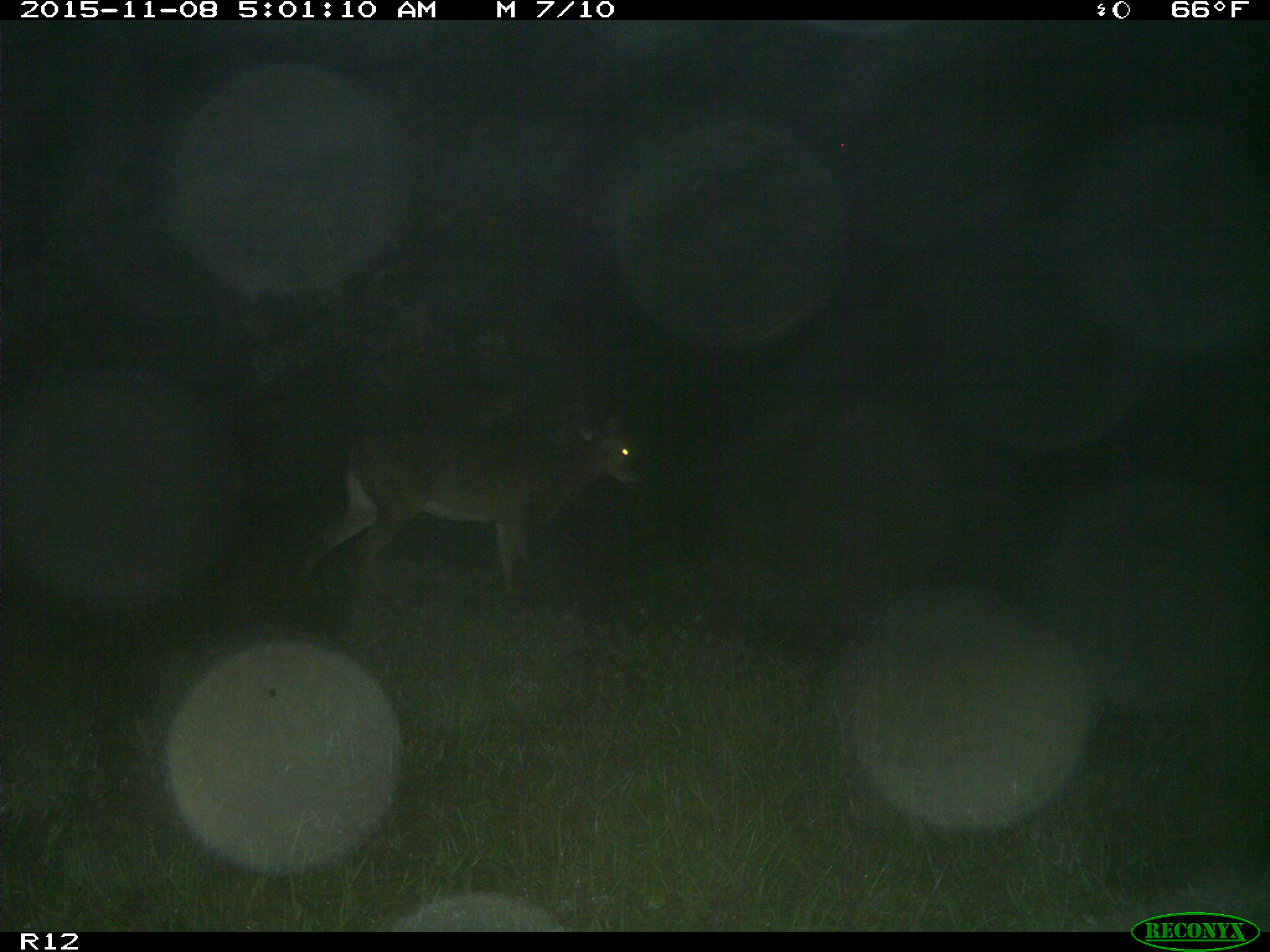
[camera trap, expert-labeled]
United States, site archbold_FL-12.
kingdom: Animalia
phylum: Chordata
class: Mammalia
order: Artiodactyla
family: Cervidae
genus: Odocoileus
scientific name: Odocoileus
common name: deer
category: unidentified deer